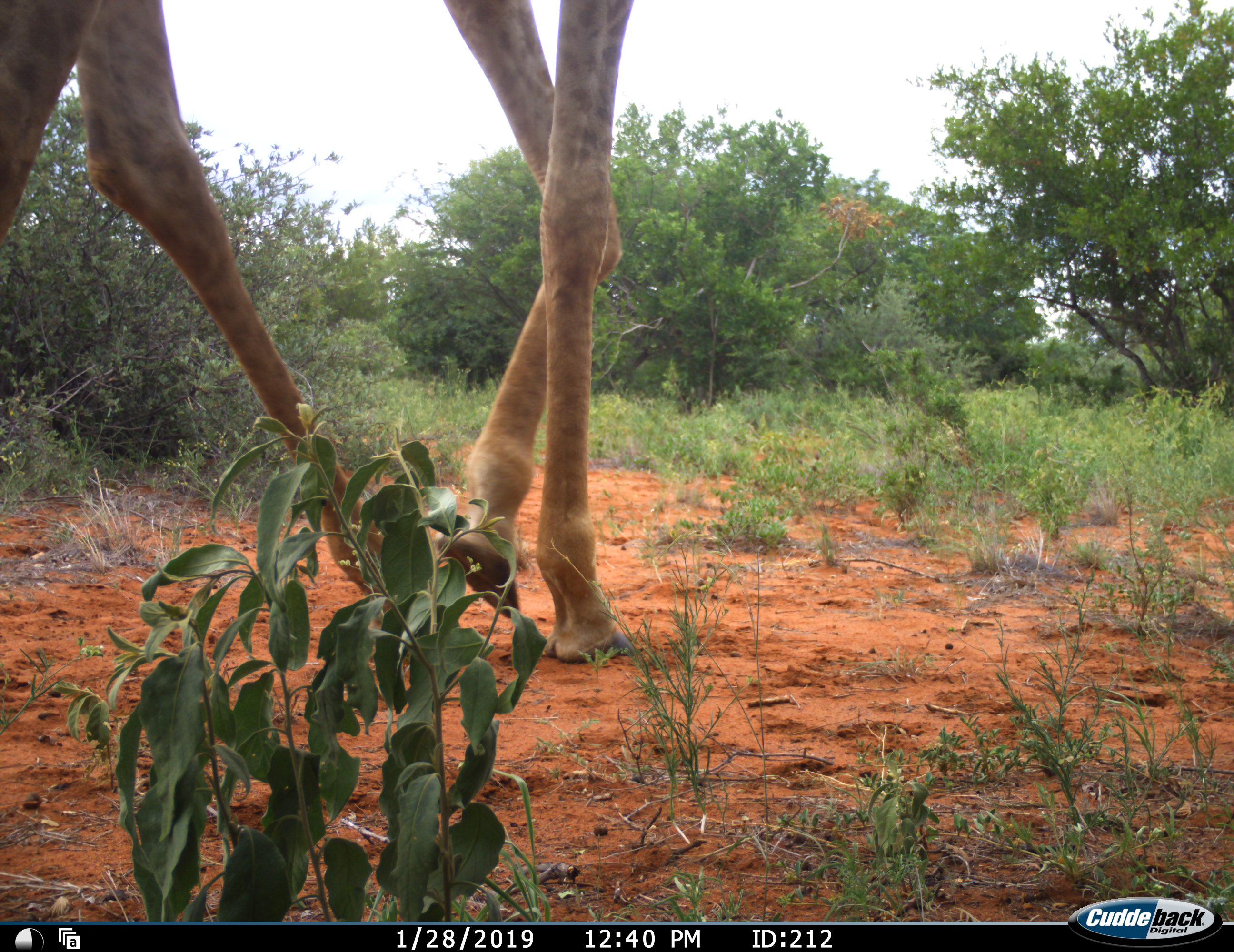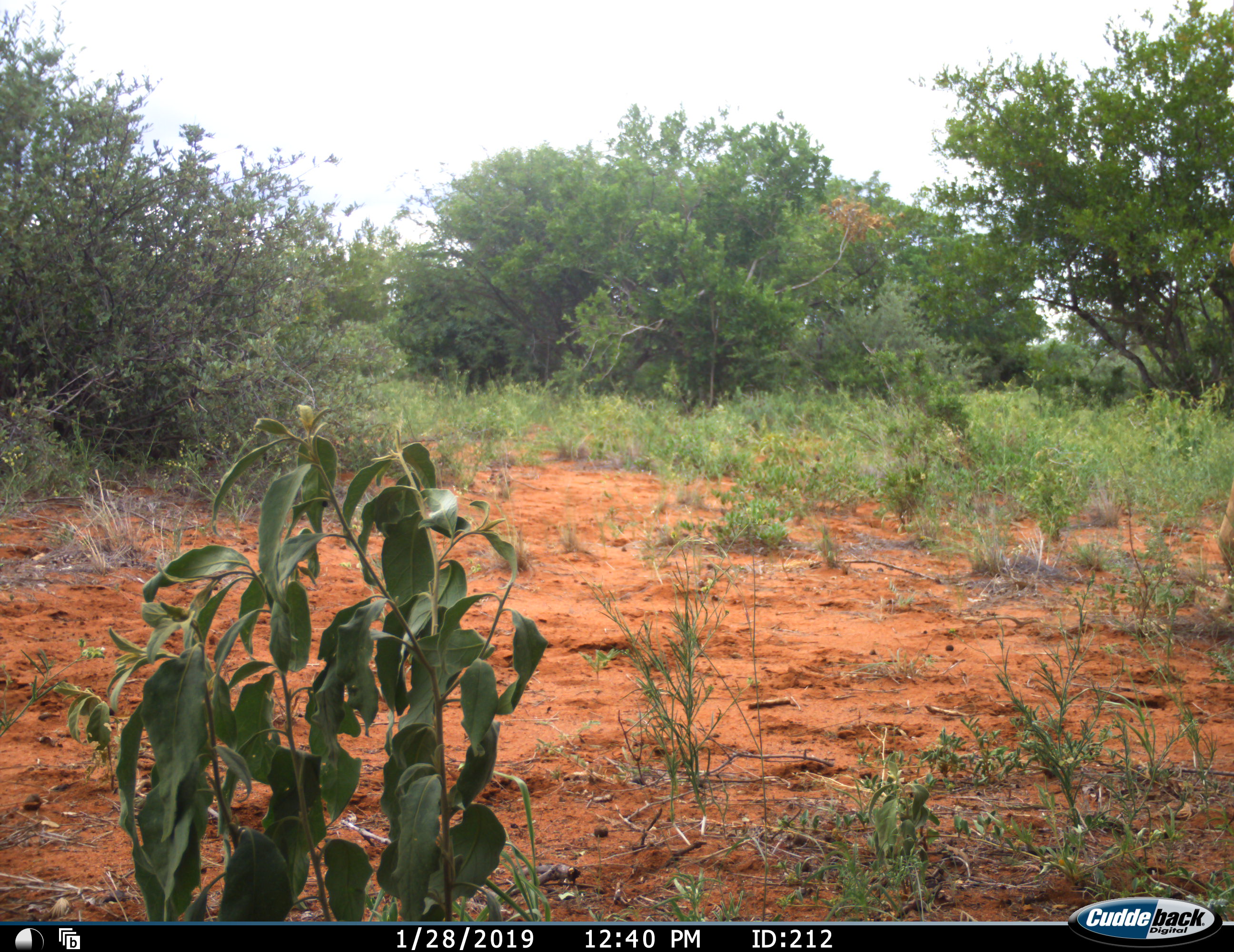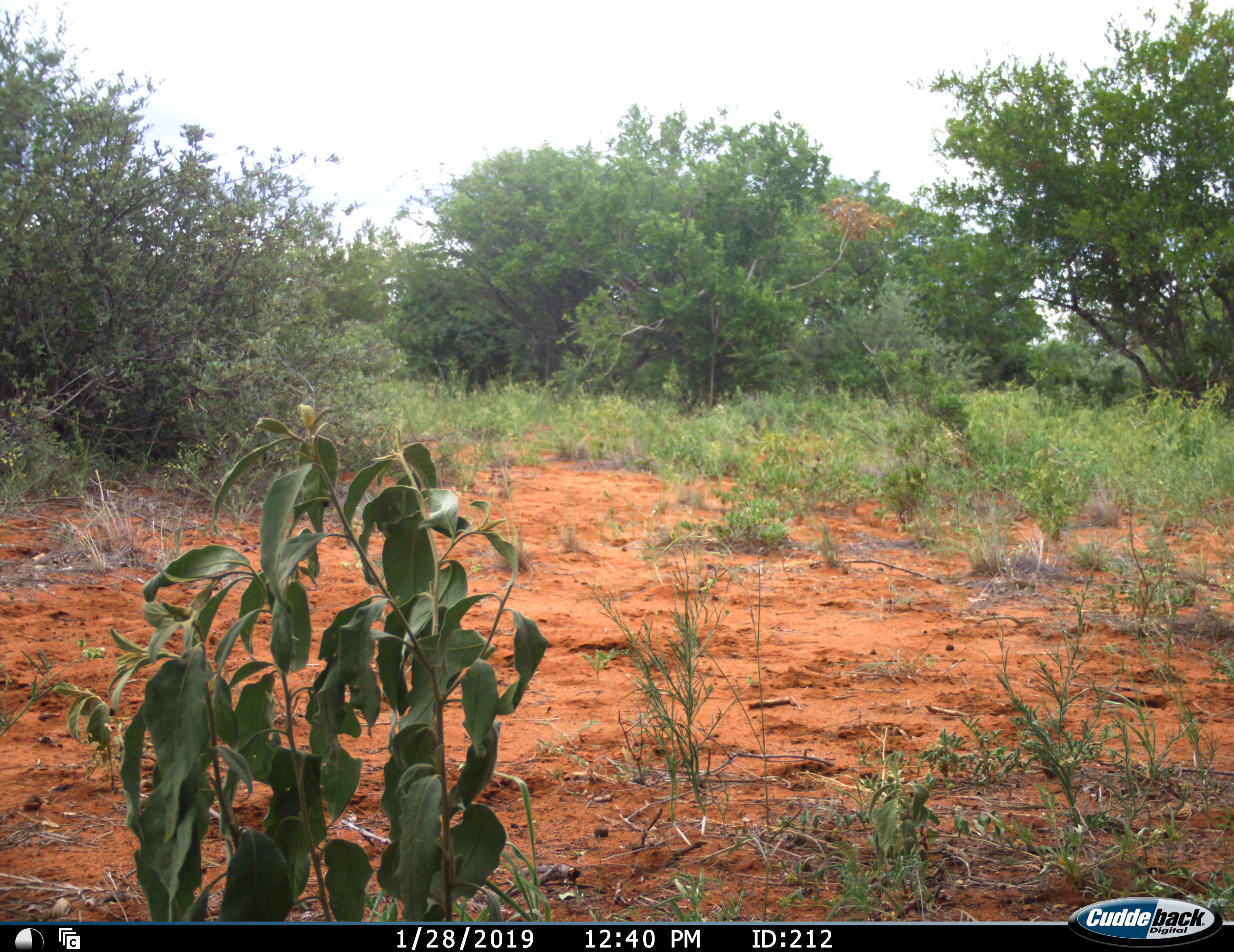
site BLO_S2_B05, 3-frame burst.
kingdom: Animalia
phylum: Chordata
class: Mammalia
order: Artiodactyla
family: Giraffidae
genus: Giraffa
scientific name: Giraffa camelopardalis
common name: giraffe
Giraffe (Giraffa camelopardalis), count 1. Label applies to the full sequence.